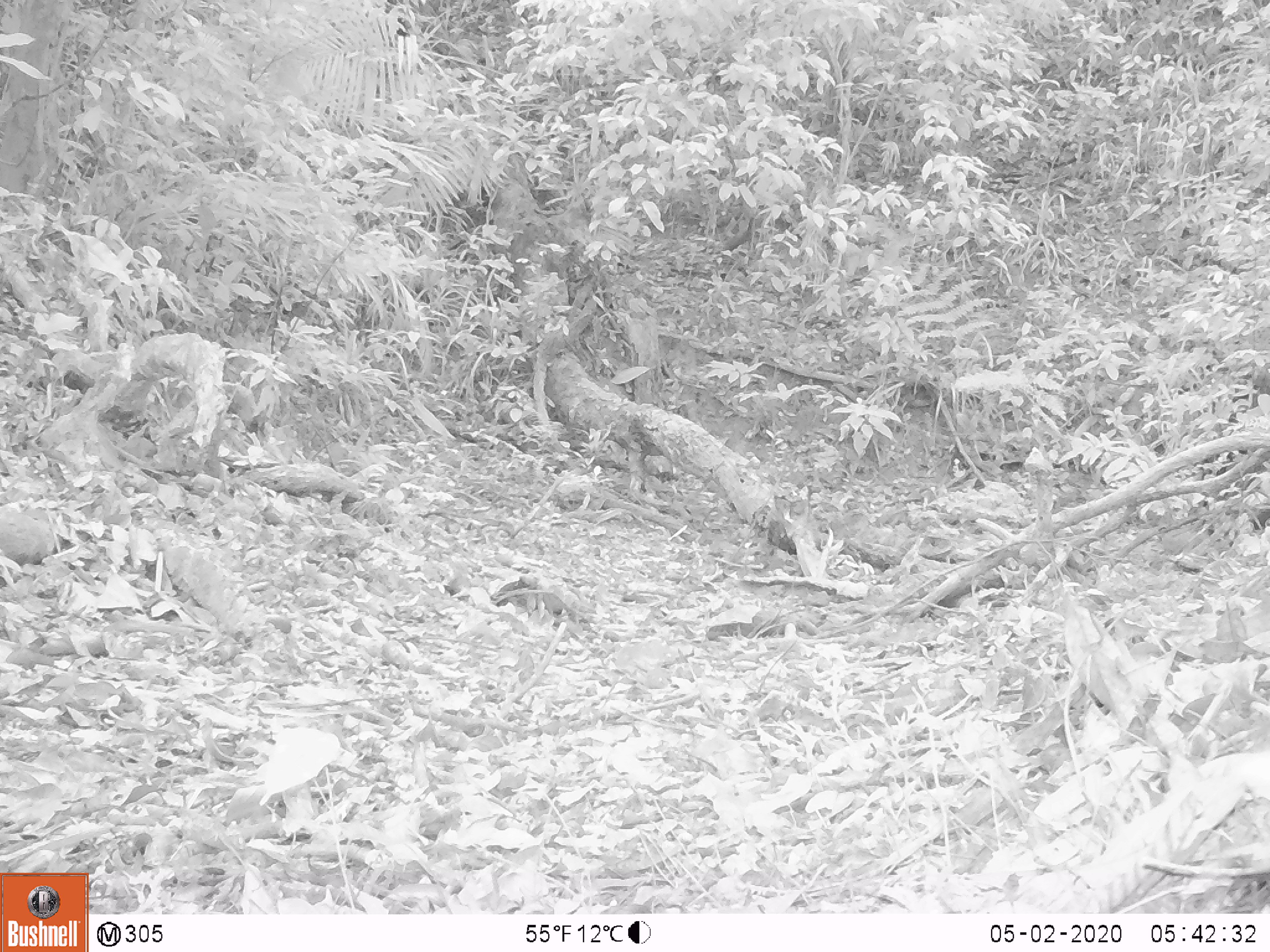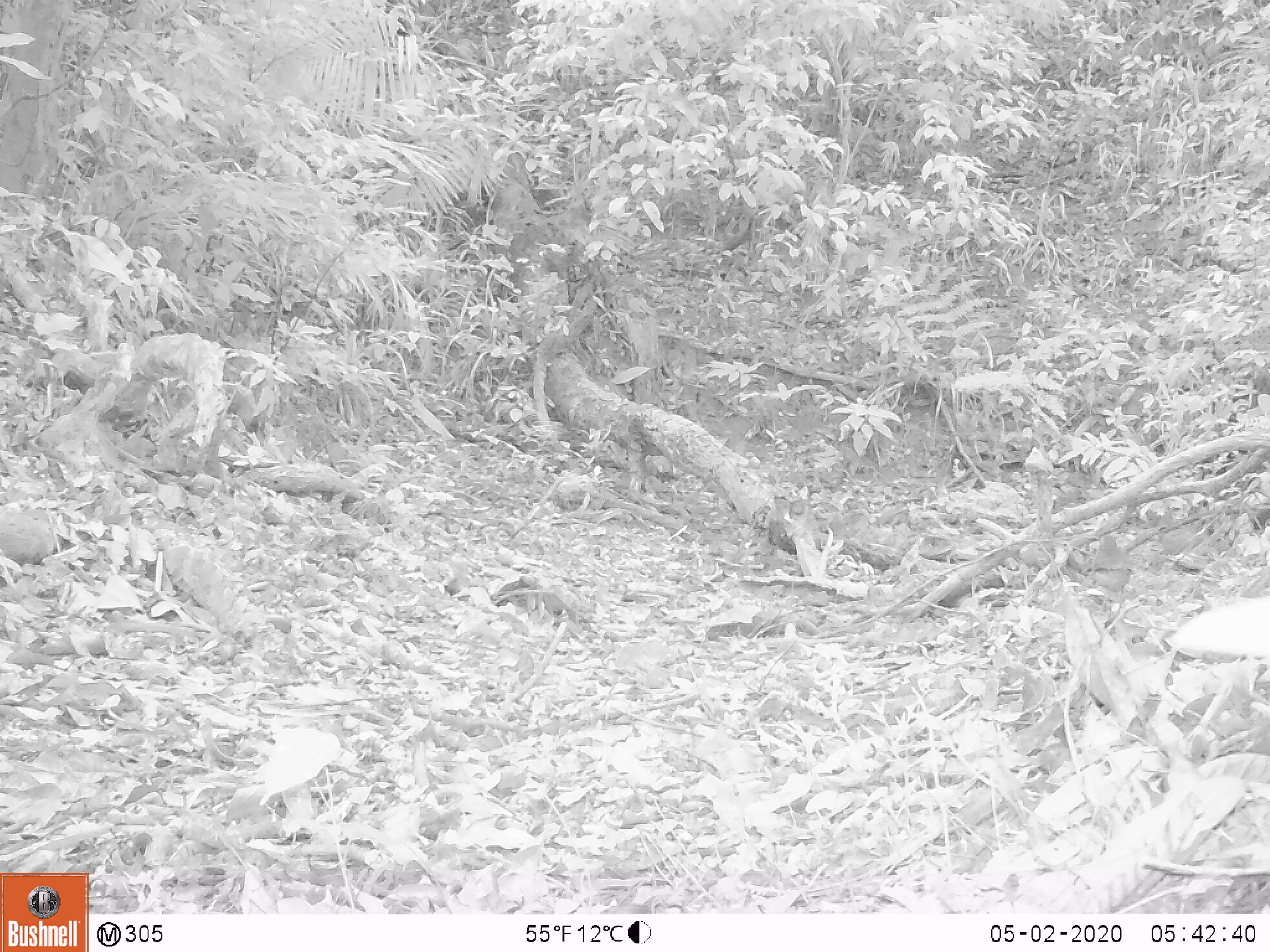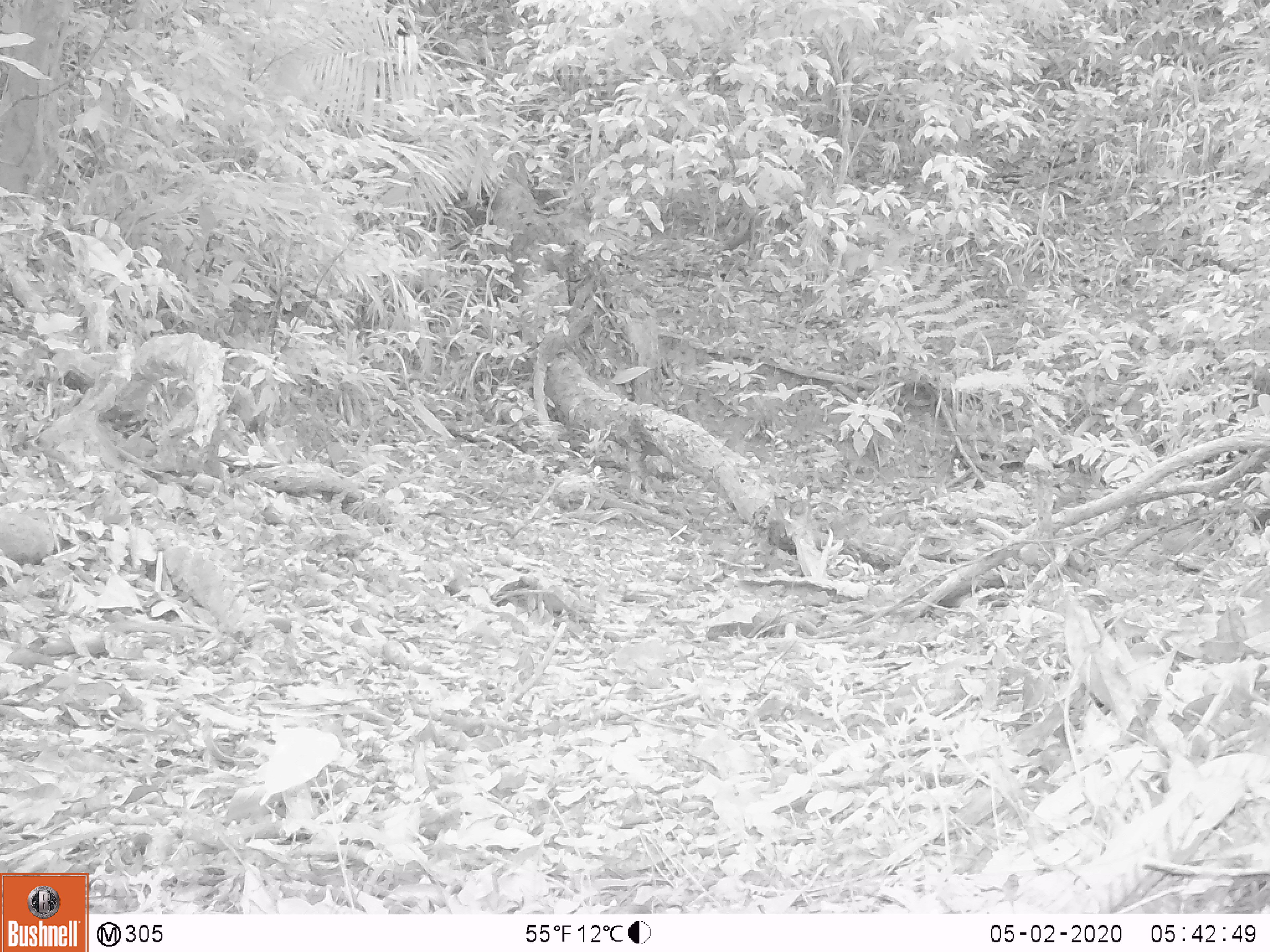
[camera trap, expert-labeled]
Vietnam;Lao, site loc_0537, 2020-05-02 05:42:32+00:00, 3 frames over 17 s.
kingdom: Animalia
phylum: Chordata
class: Aves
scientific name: Aves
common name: bird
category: unidentified bird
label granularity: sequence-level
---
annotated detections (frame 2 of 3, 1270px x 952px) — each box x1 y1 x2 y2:
unidentified bird: 1090 533 1132 617